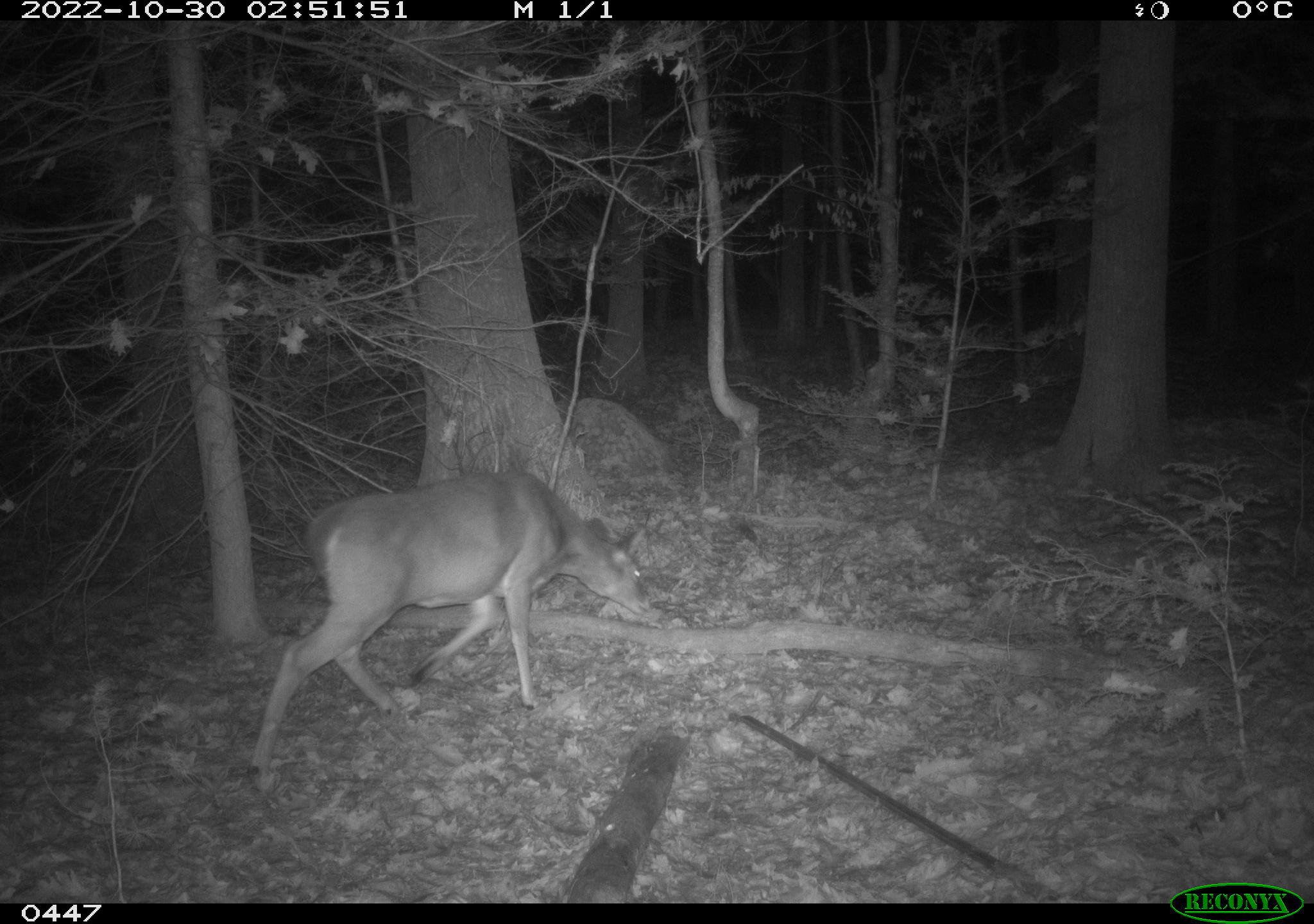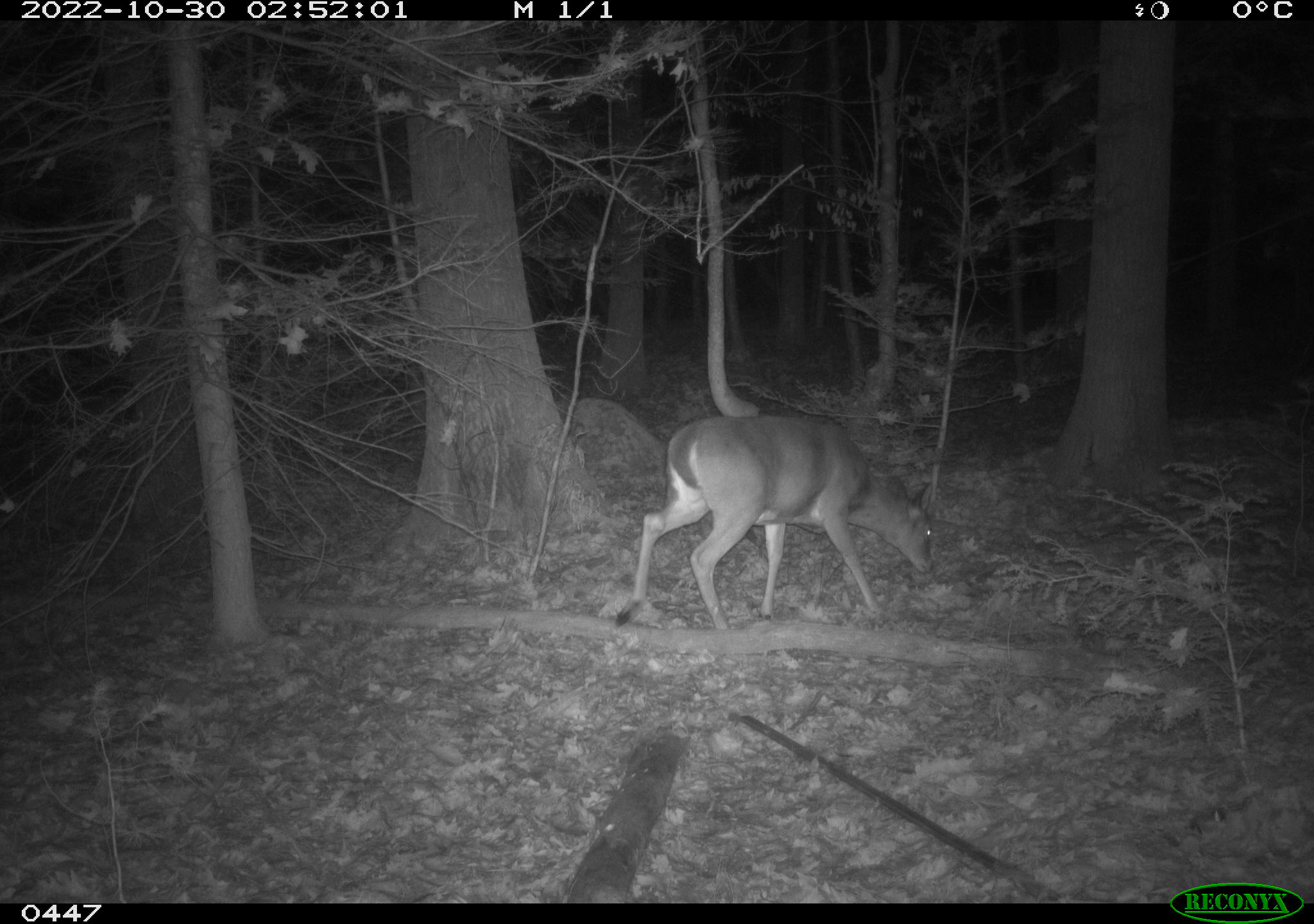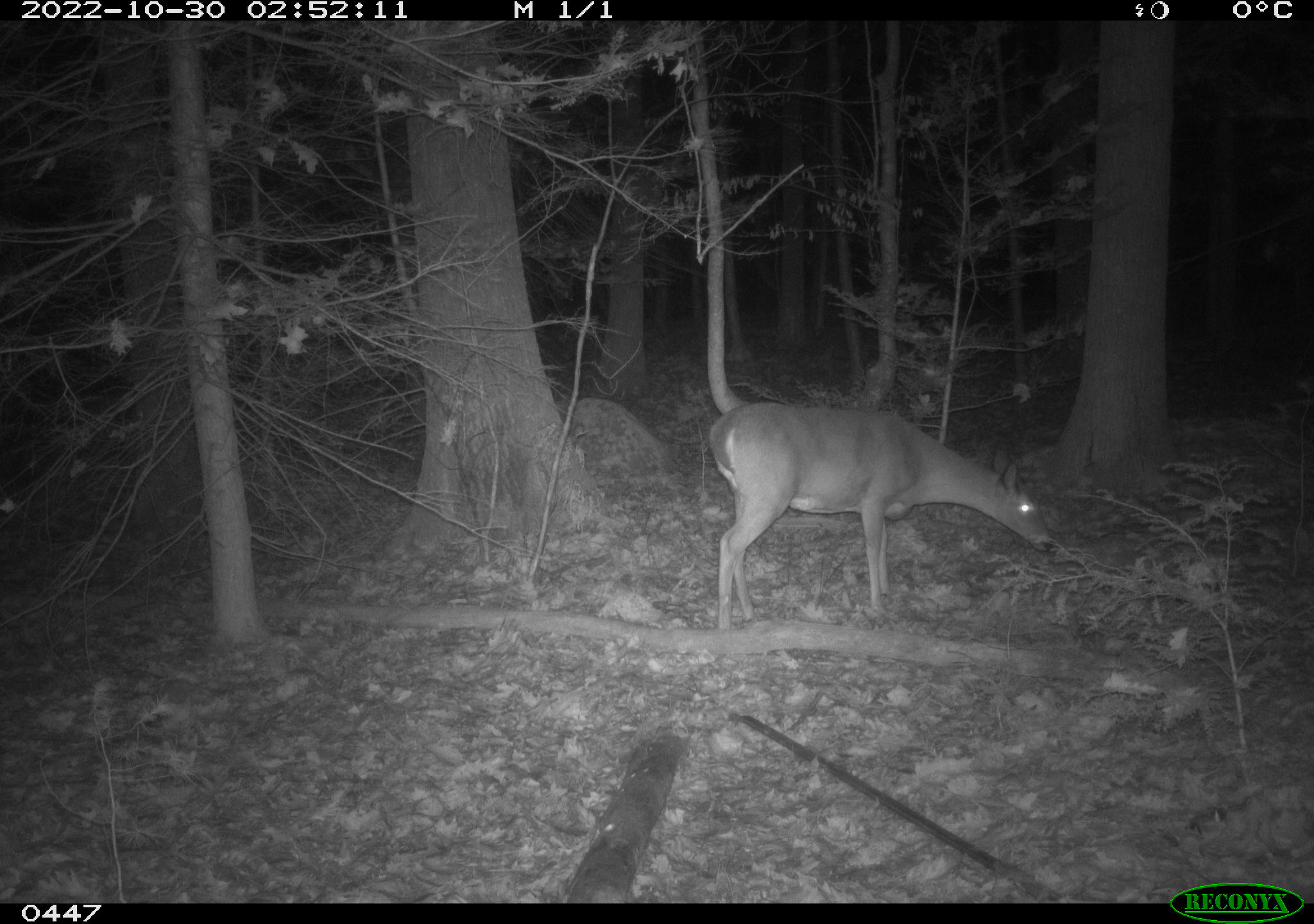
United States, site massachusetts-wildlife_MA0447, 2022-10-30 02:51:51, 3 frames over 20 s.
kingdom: Animalia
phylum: Chordata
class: Mammalia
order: Artiodactyla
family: Cervidae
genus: Odocoileus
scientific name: Odocoileus virginianus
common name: white-tailed deer